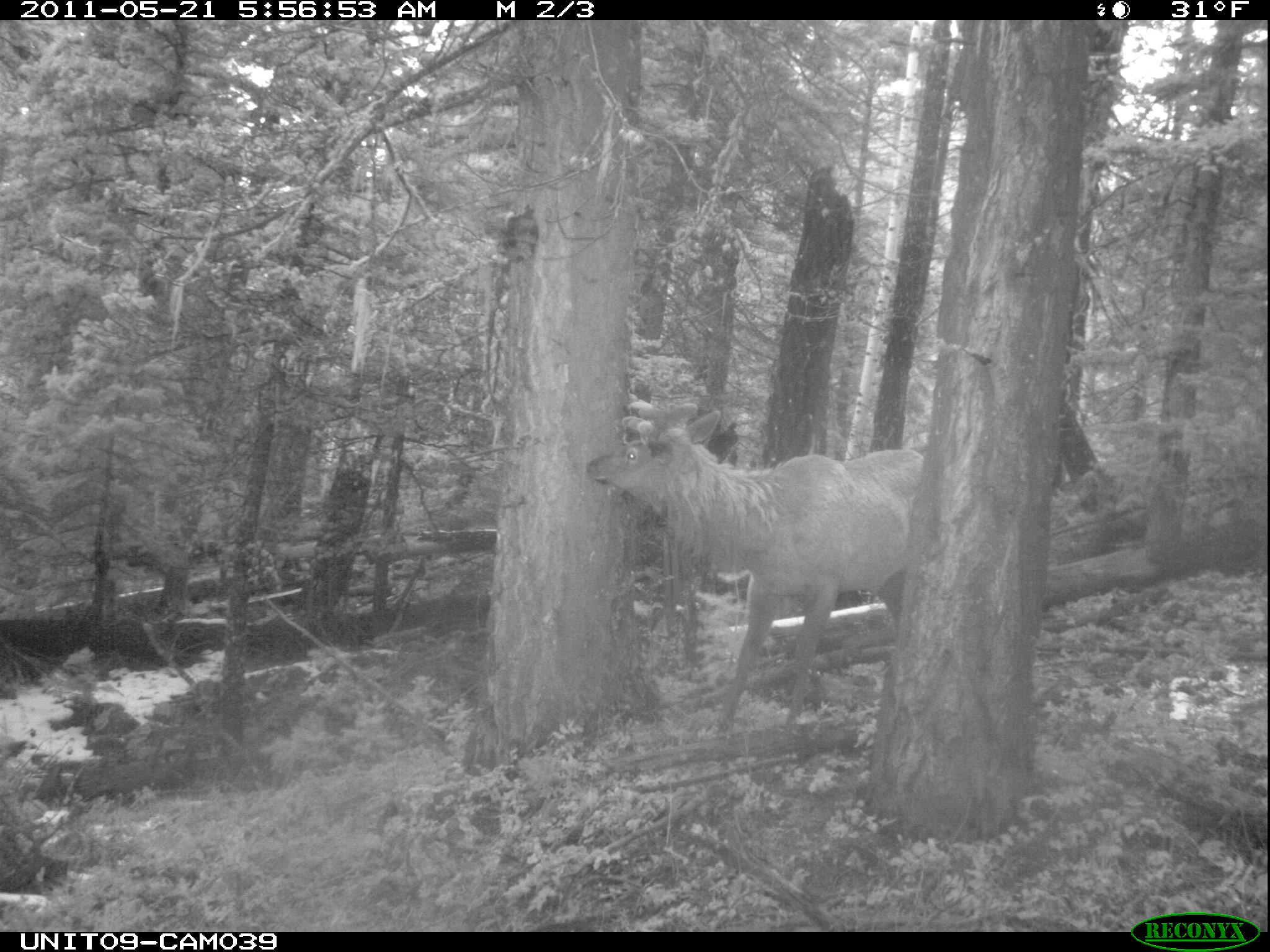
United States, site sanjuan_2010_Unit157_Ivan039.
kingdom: Animalia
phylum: Chordata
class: Mammalia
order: Artiodactyla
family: Cervidae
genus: Cervus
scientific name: Cervus elaphus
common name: red deer